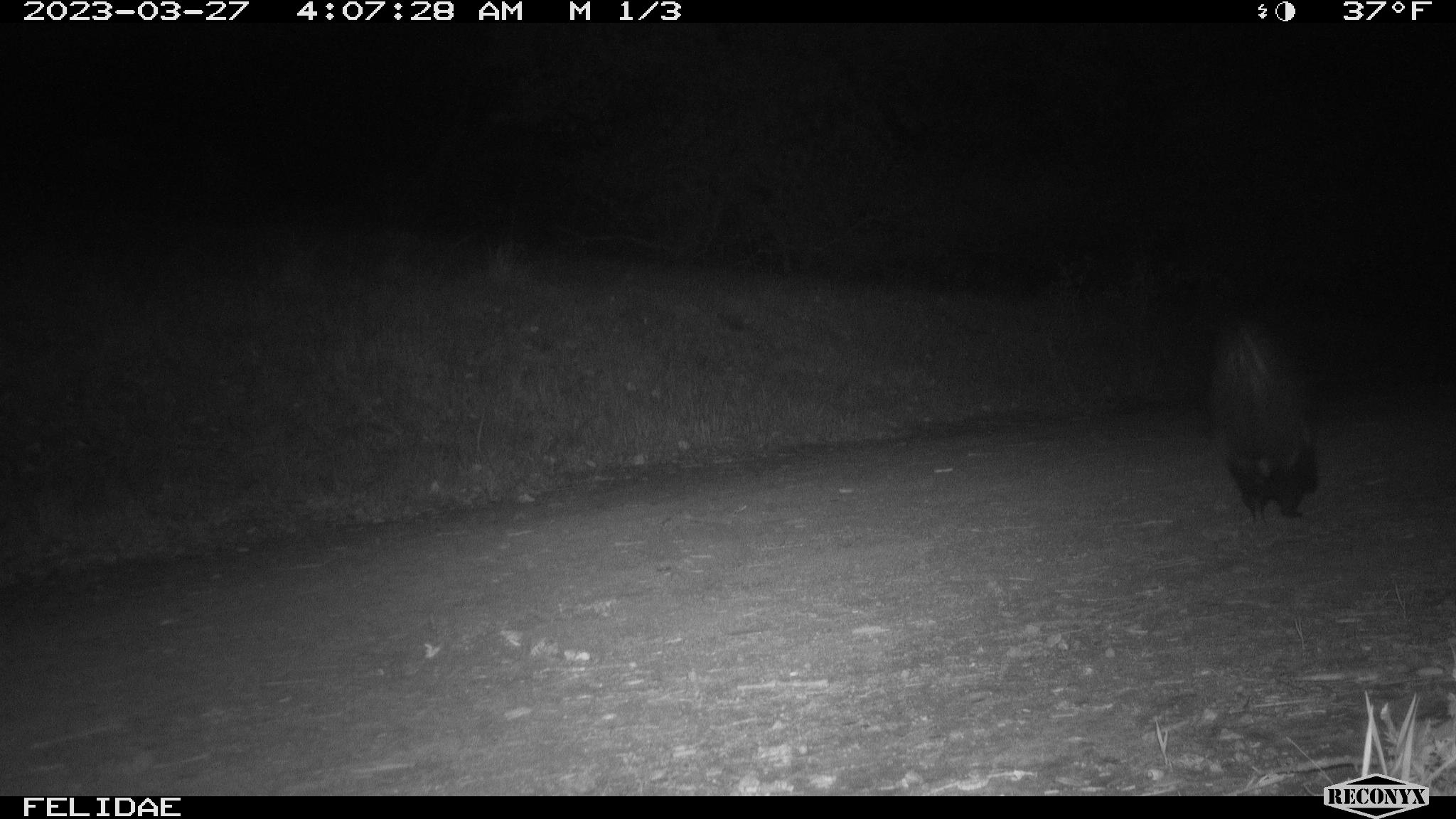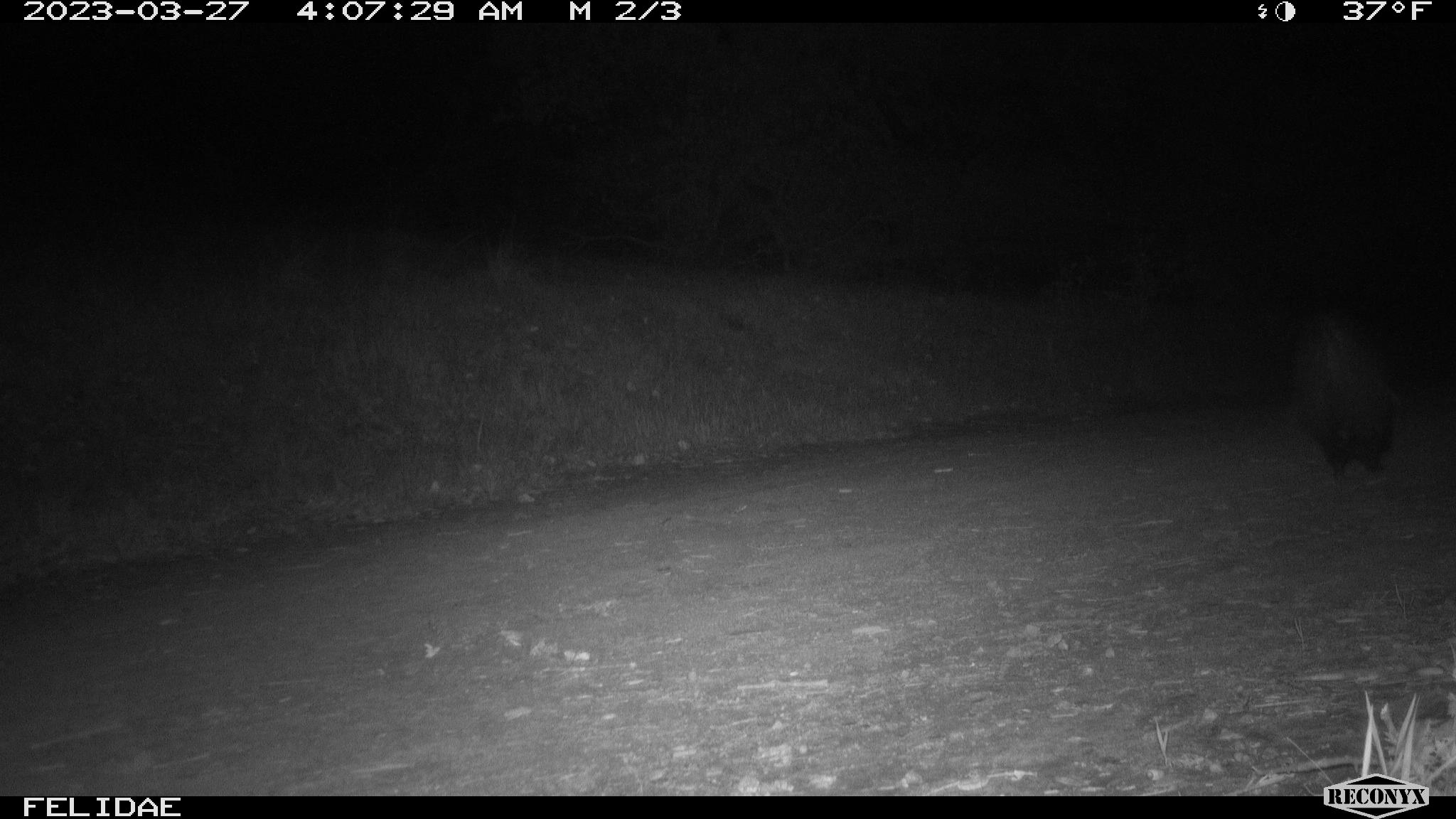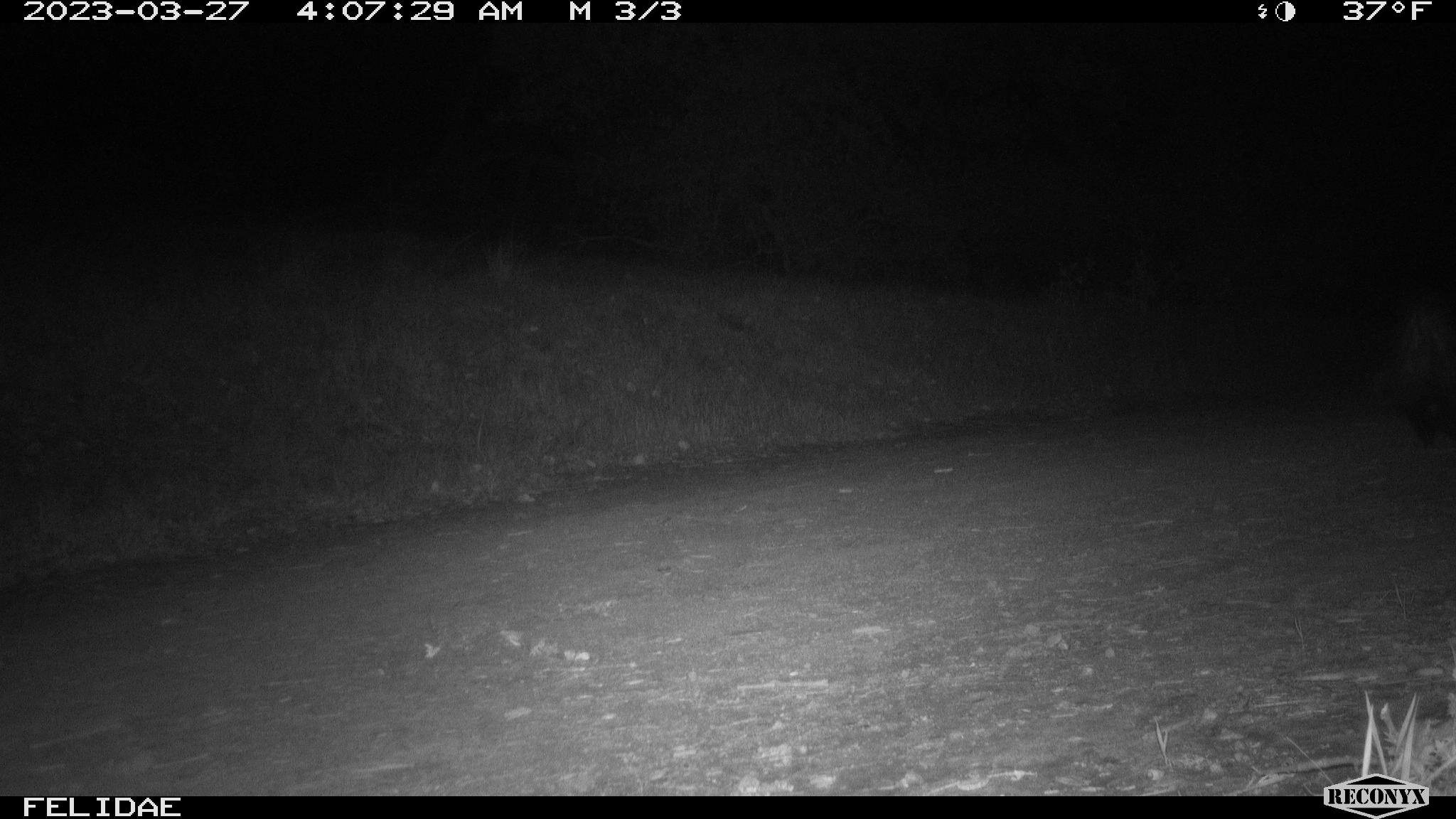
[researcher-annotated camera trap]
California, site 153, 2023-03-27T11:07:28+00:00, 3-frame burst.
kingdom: Animalia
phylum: Chordata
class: Mammalia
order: Carnivora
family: Mephitidae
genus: Mephitis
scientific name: Mephitis mephitis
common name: striped skunk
Striped skunk (Mephitis mephitis).